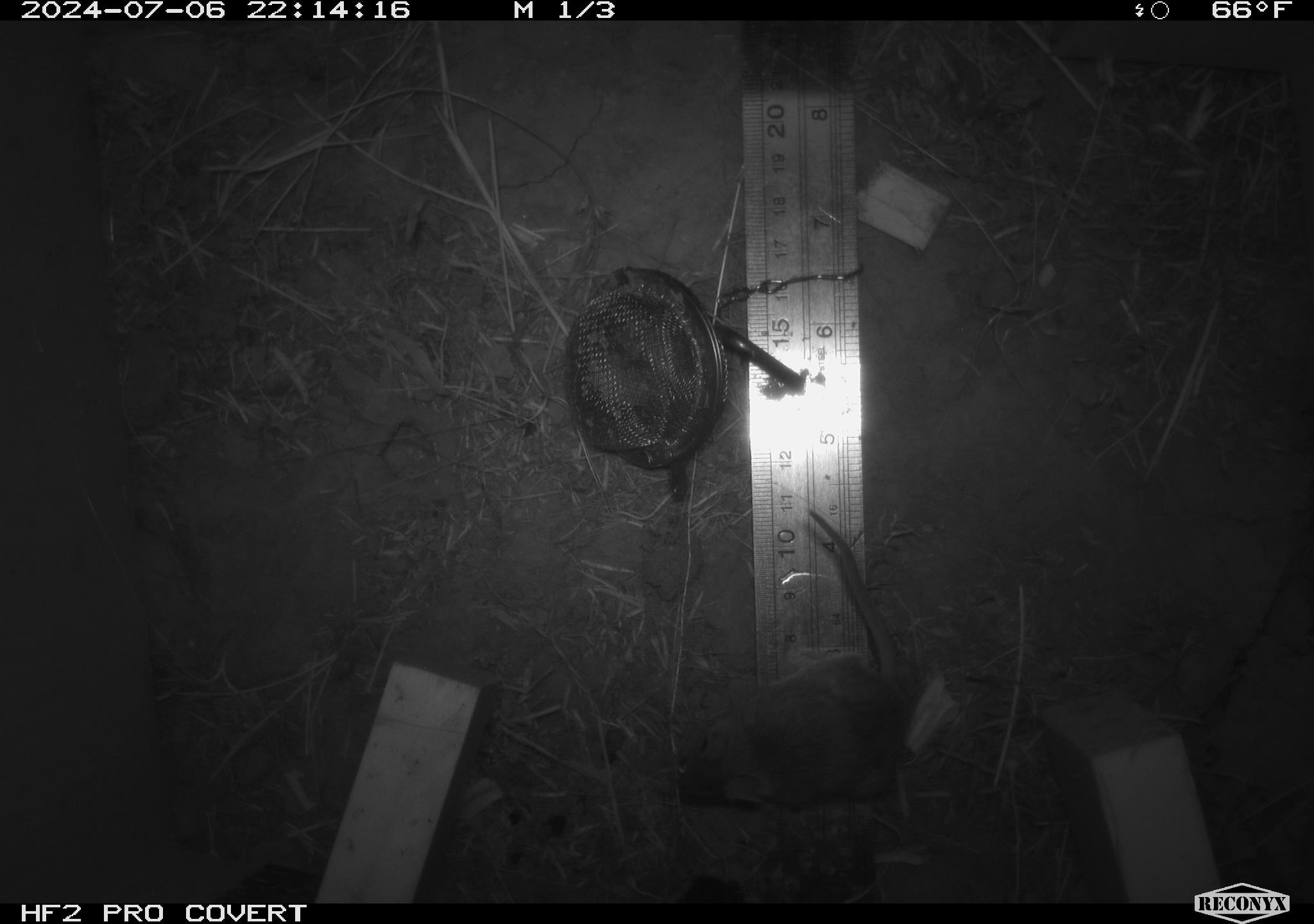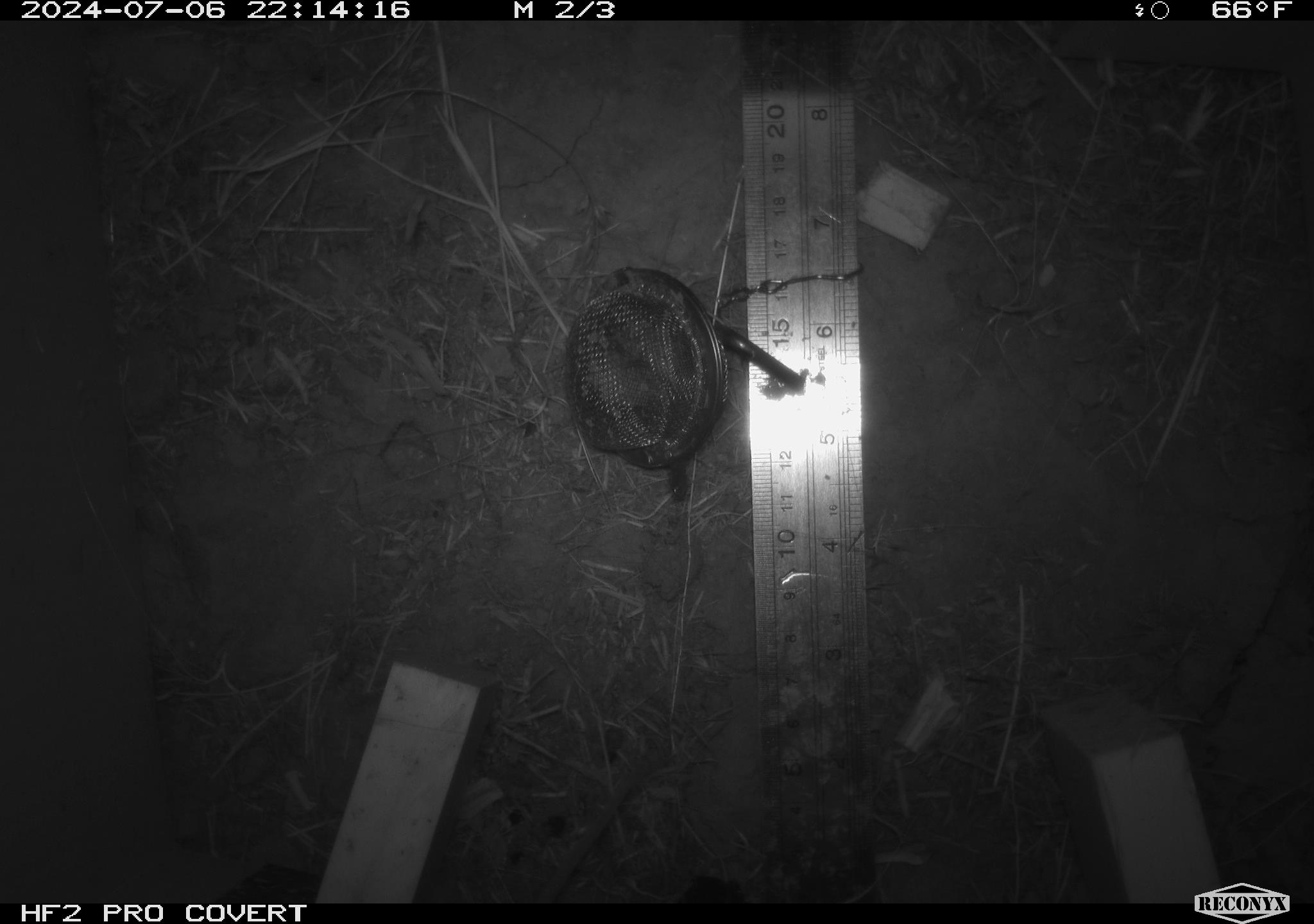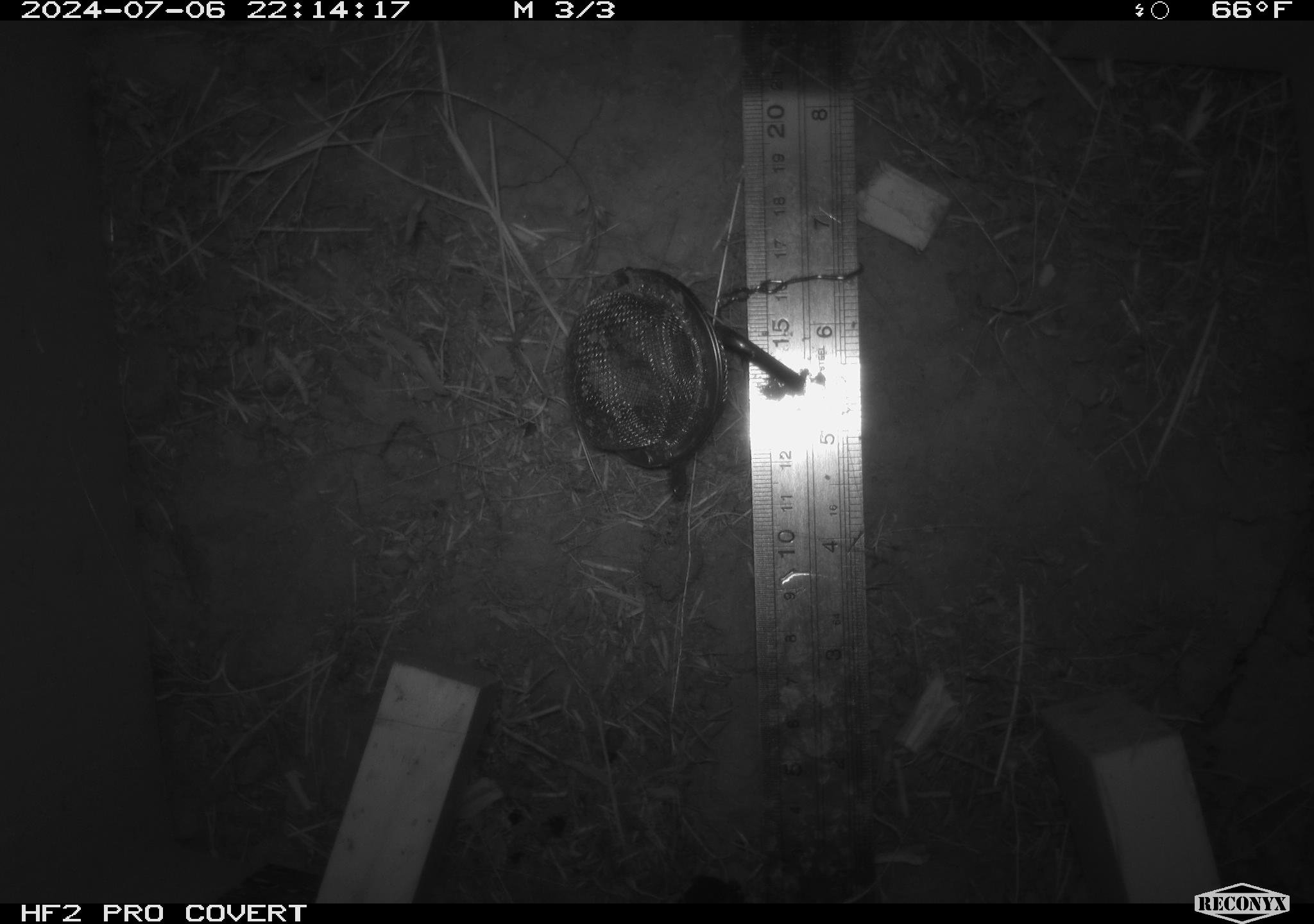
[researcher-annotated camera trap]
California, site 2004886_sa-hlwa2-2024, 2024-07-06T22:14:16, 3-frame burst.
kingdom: Animalia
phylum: Chordata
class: Mammalia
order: Rodentia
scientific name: Rodentia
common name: mouse species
Mouse species (Rodentia).